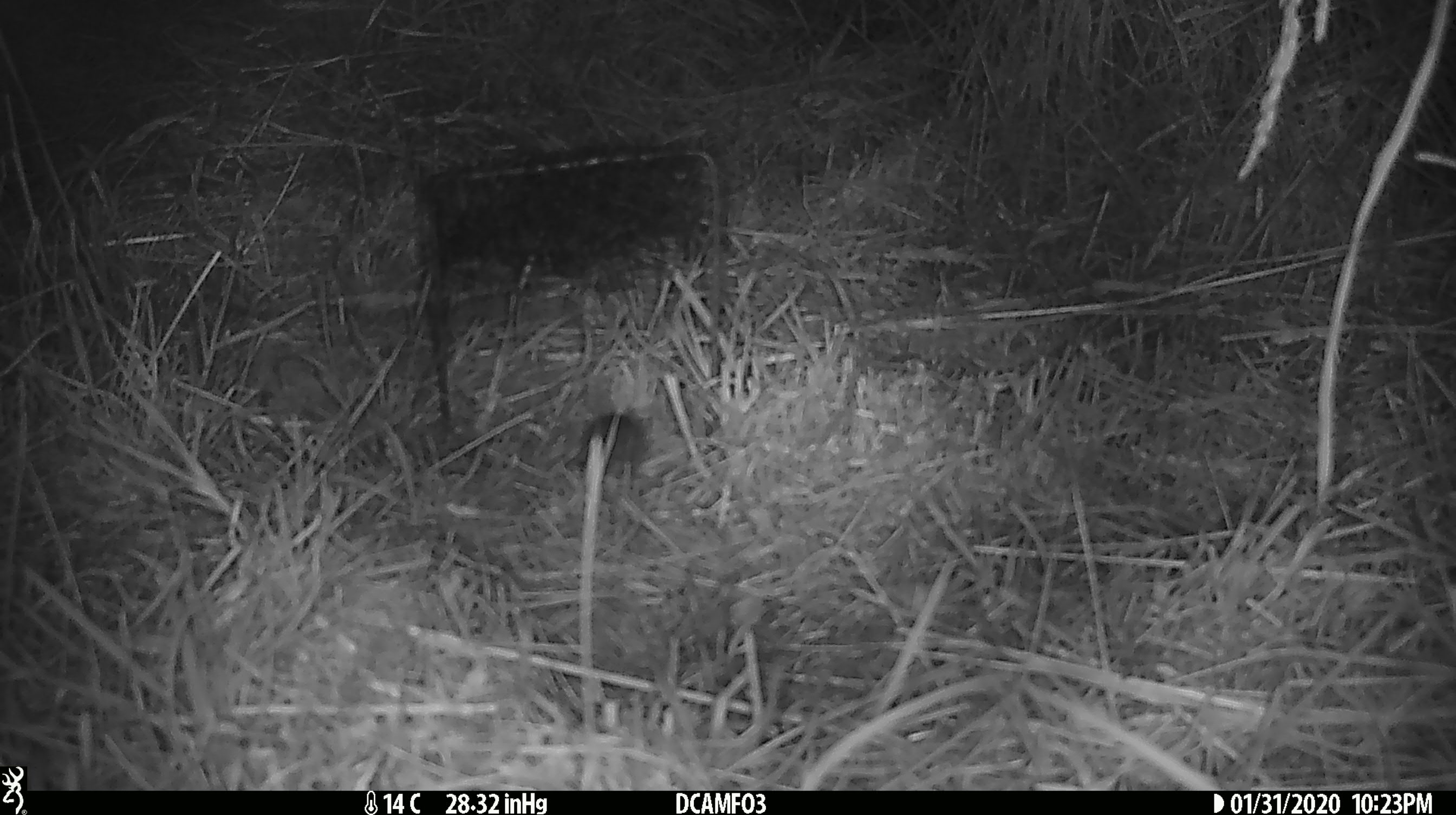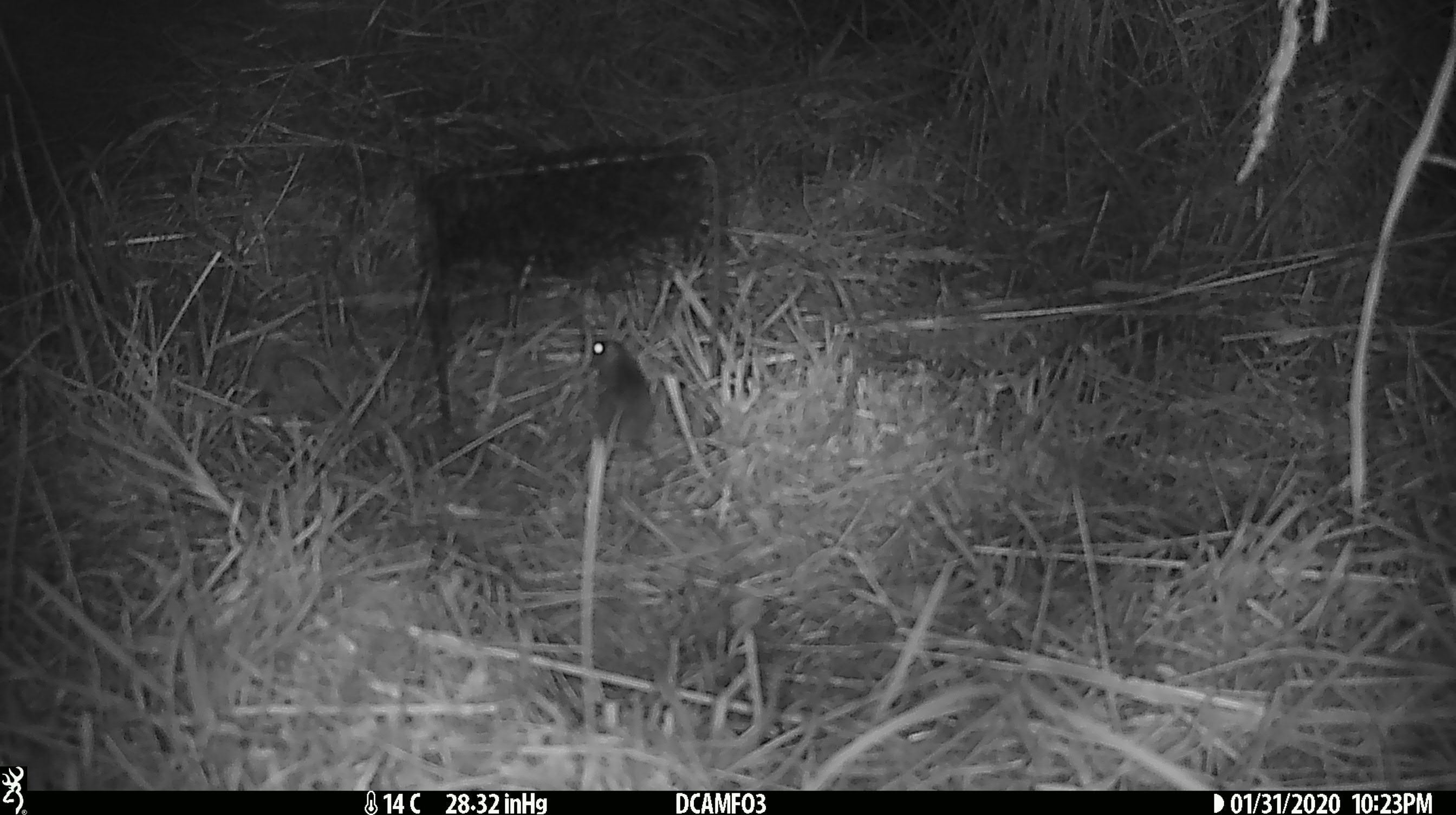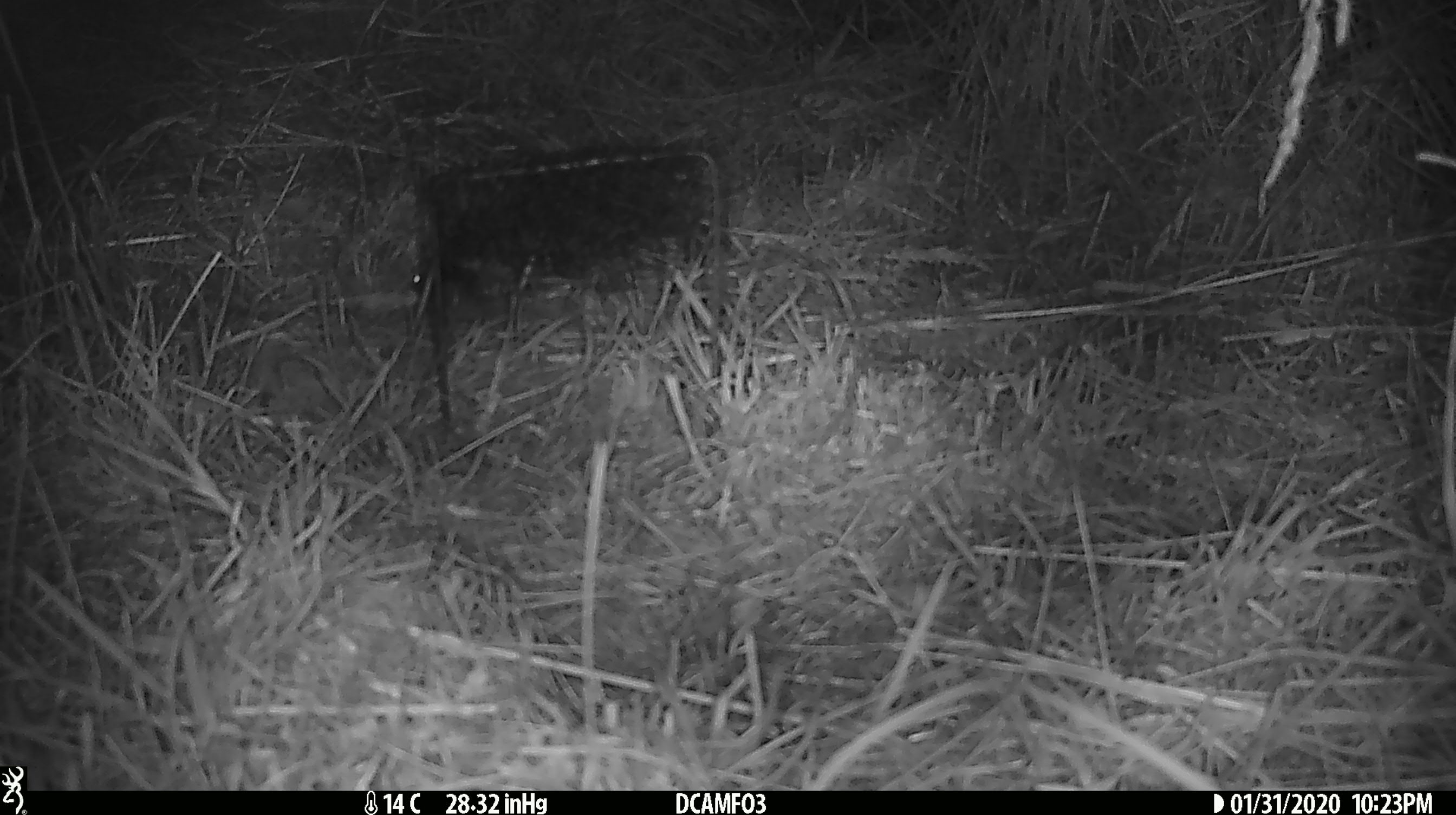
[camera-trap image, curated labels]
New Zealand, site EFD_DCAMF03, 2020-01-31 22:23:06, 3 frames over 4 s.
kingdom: Animalia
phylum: Chordata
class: Mammalia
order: Rodentia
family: Muridae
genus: Mus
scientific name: Mus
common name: mouse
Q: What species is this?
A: Mouse (Mus).